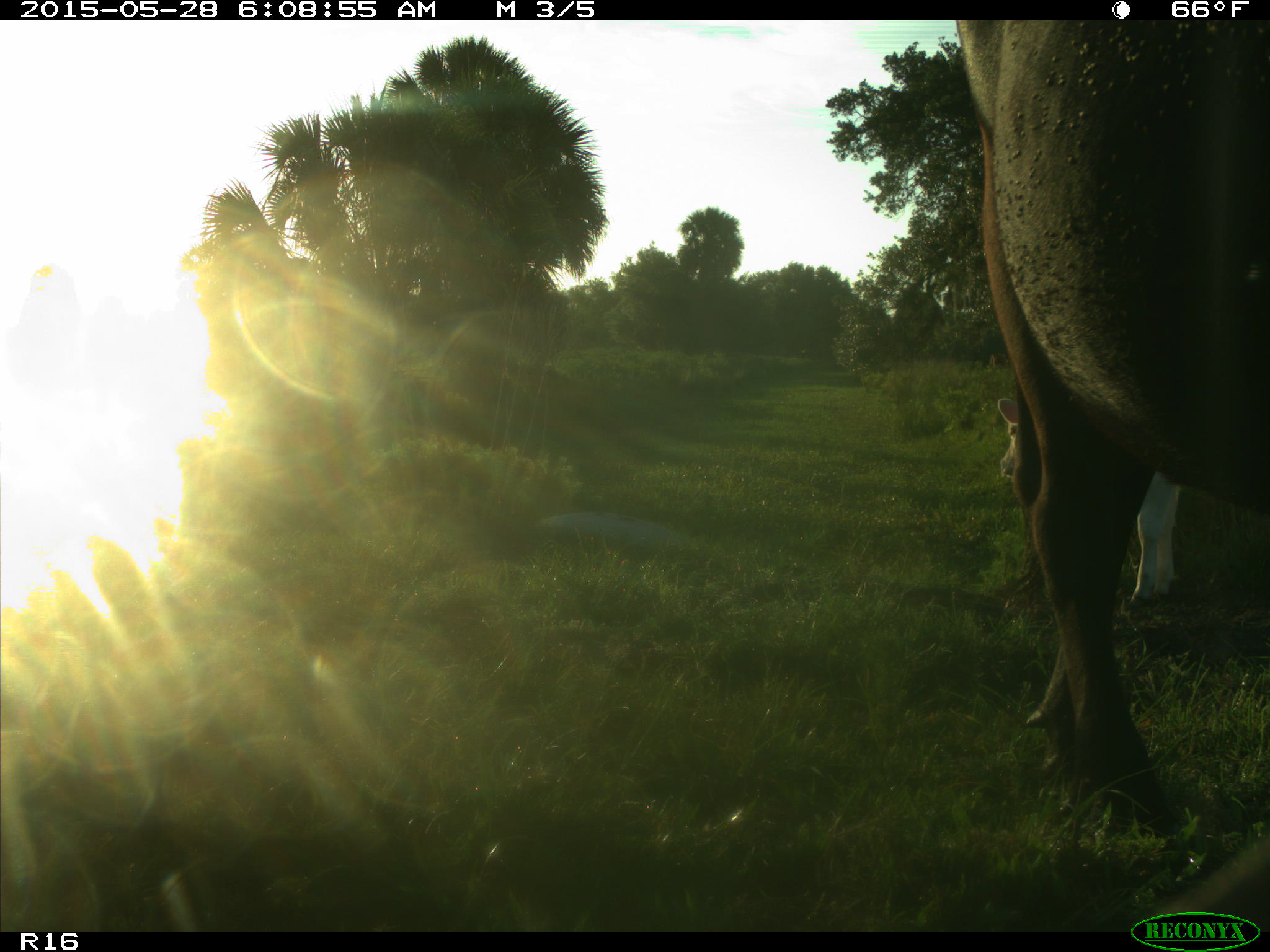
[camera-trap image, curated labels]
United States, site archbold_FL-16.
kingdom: Animalia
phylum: Chordata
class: Mammalia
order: Artiodactyla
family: Bovidae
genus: Bos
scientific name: Bos taurus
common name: domestic cow